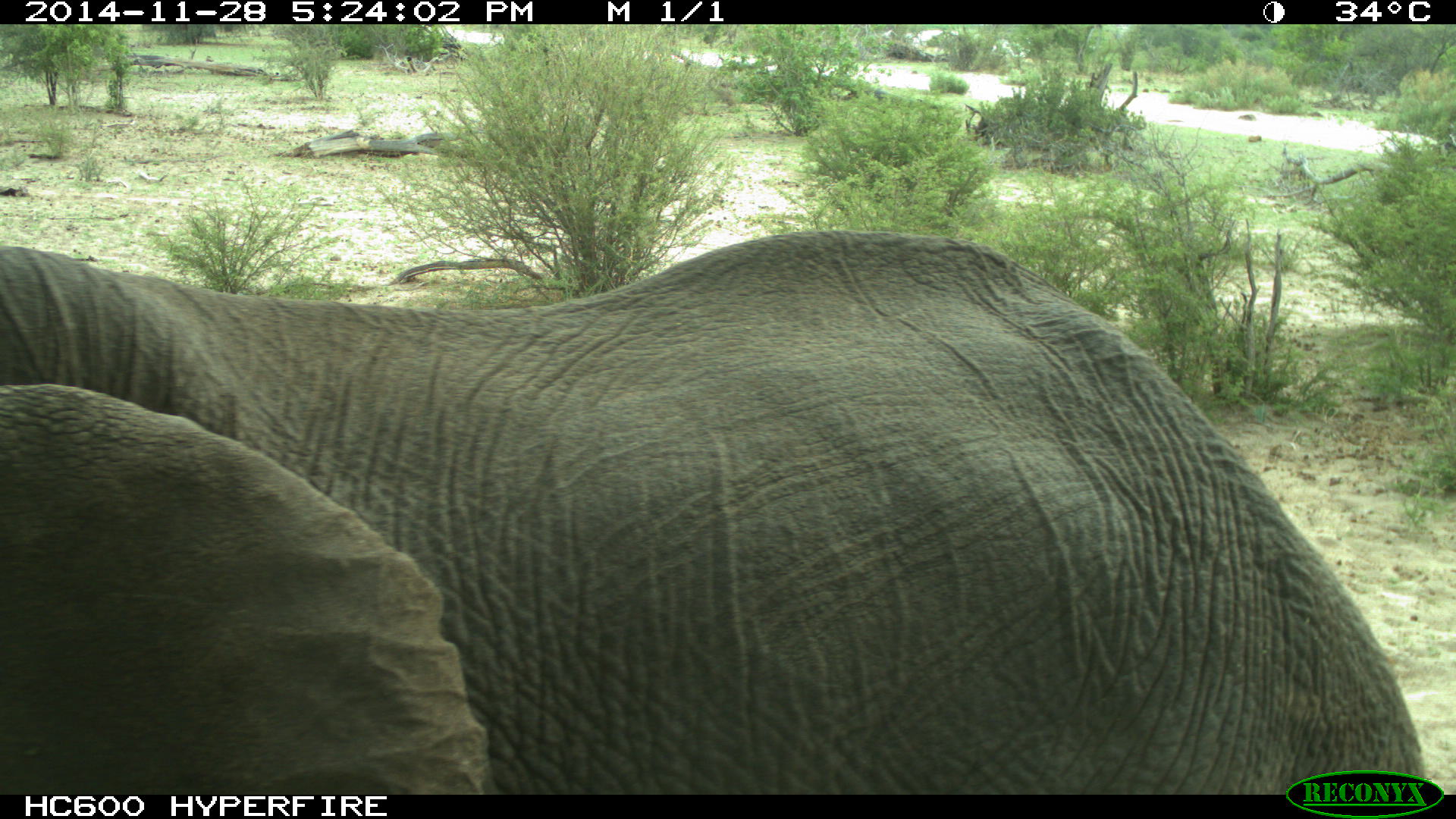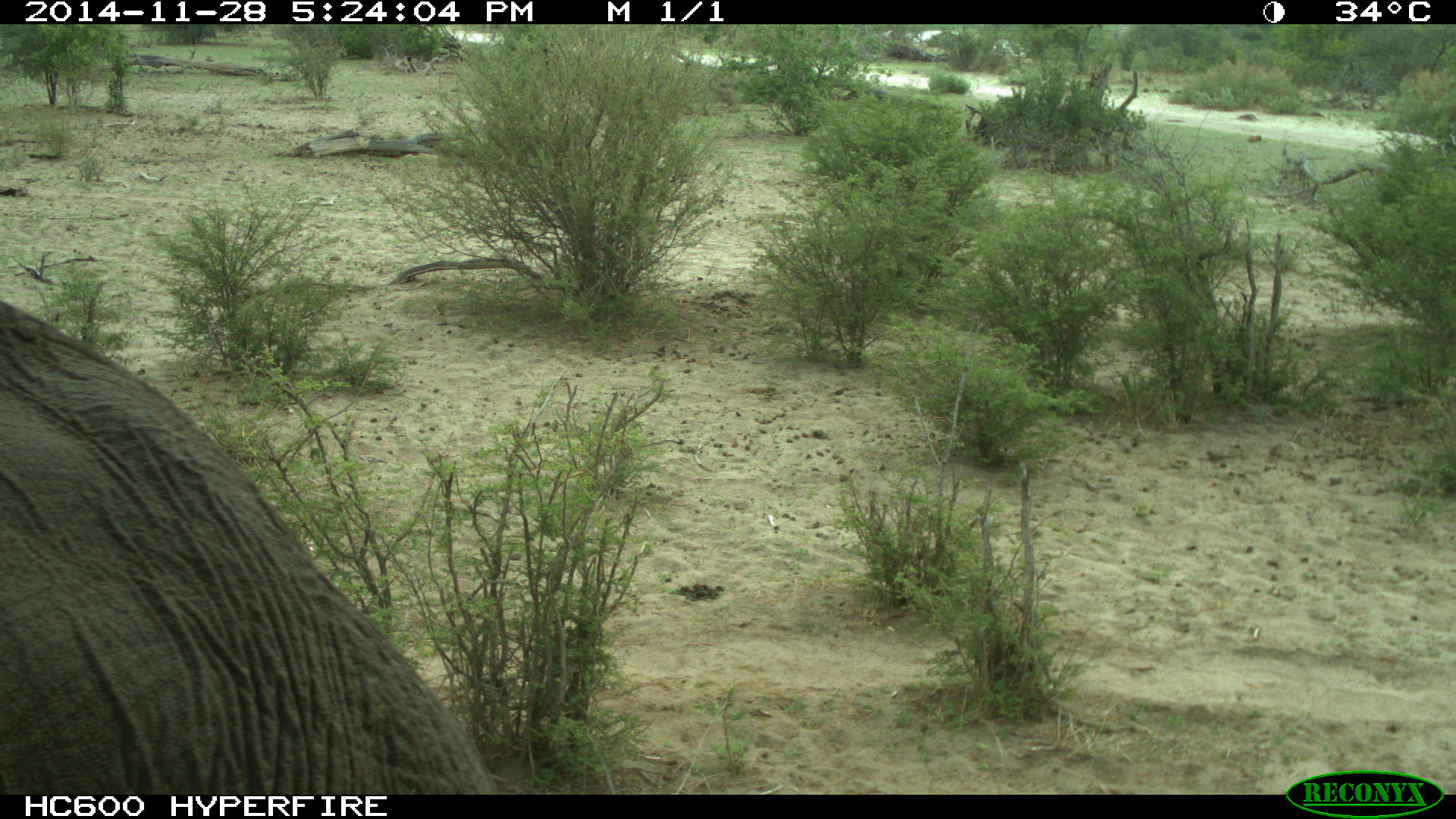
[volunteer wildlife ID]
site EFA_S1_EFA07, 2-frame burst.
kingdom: Animalia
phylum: Chordata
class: Mammalia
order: Proboscidea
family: Elephantidae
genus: Loxodonta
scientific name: Loxodonta africana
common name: african bush elephant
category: elephant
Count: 1.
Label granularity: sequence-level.